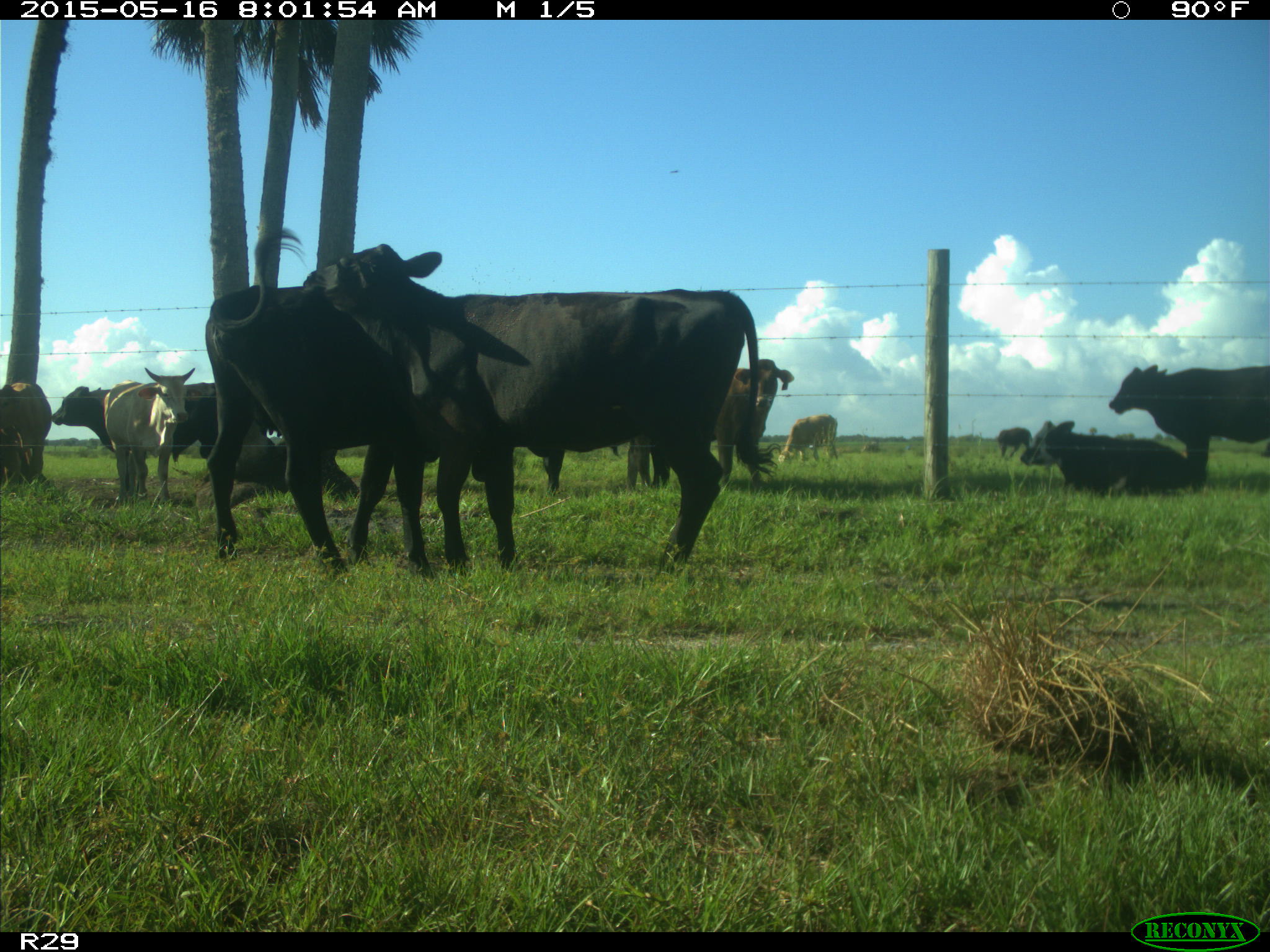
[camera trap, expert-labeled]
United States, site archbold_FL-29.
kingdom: Animalia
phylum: Chordata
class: Mammalia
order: Artiodactyla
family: Bovidae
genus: Bos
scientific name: Bos taurus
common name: domestic cow